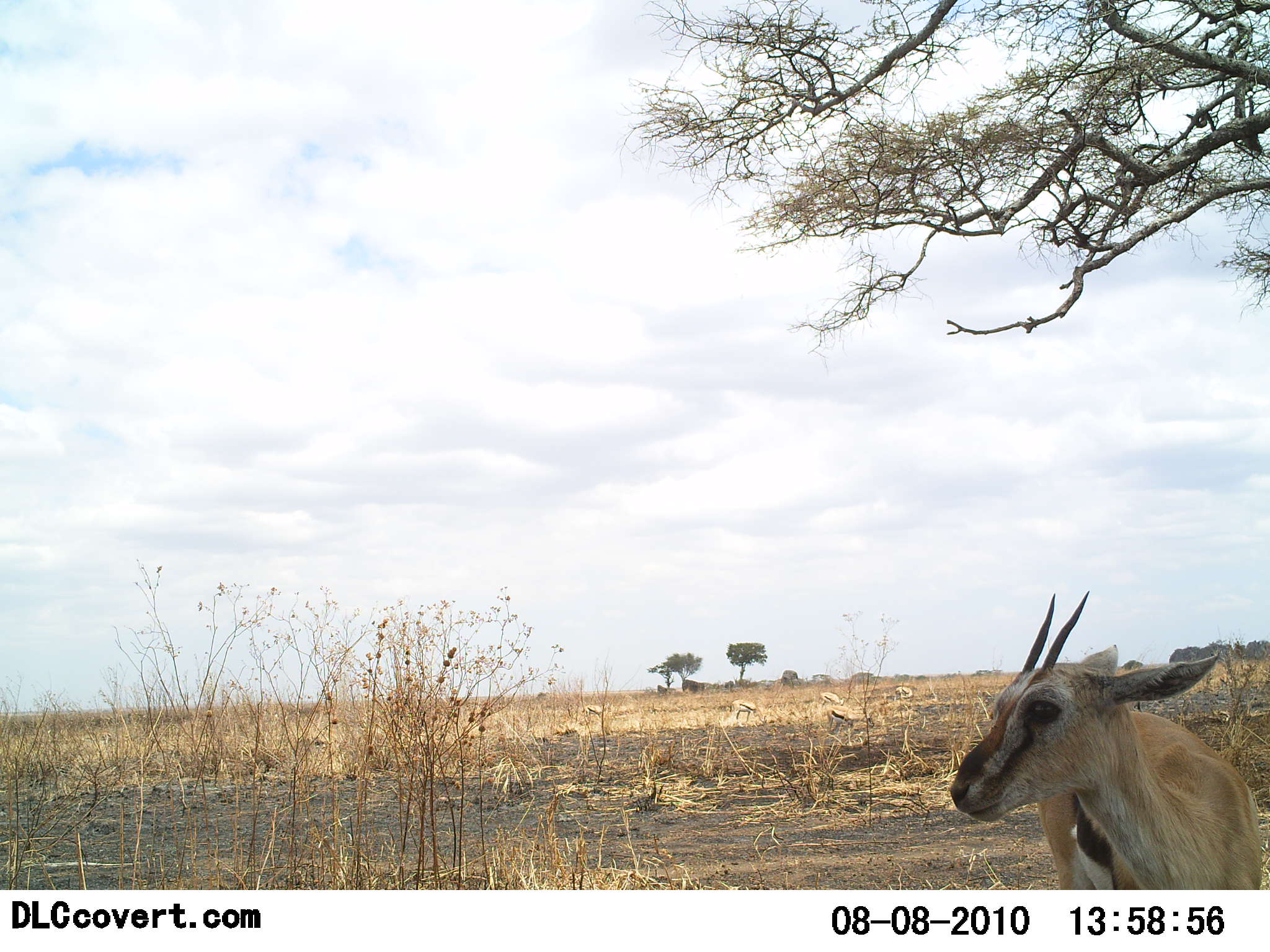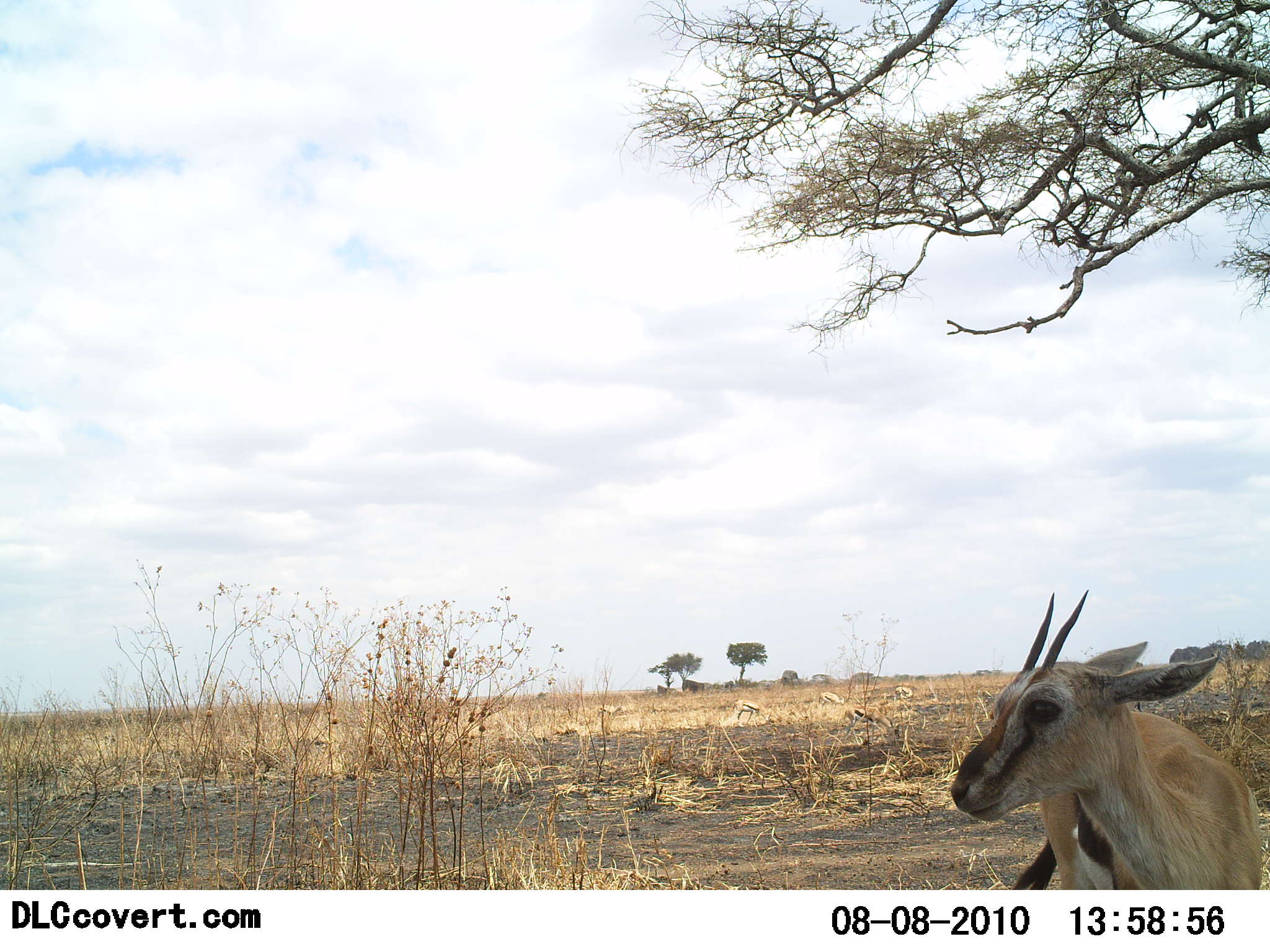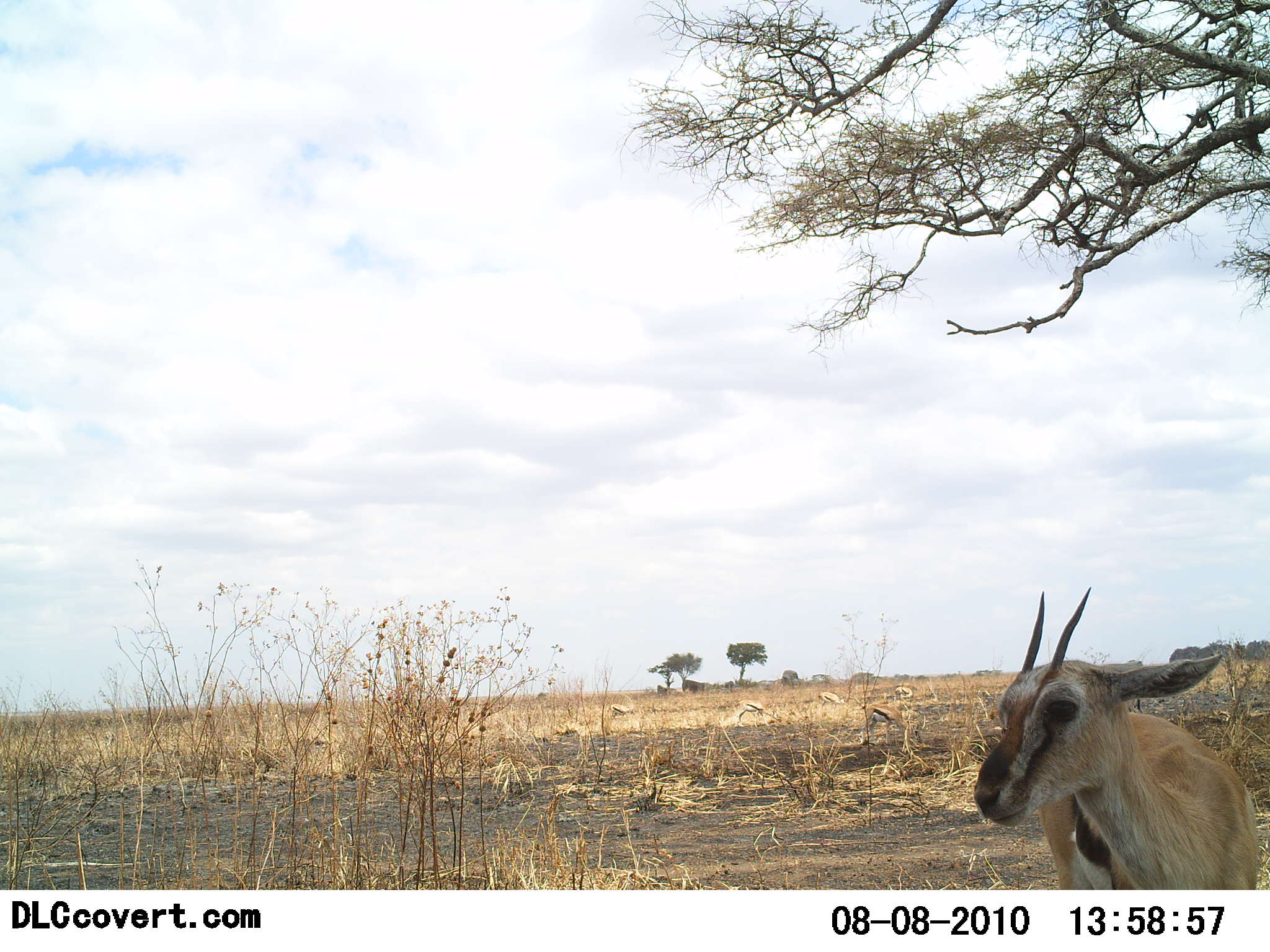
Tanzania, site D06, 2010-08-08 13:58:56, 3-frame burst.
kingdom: Animalia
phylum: Chordata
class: Mammalia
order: Artiodactyla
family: Bovidae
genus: Eudorcas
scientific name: Eudorcas thomsonii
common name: thomson's gazelle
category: gazellethomsons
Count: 6.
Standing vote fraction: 86%.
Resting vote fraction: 0%.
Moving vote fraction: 50%.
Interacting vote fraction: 0%.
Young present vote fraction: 0%.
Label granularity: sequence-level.